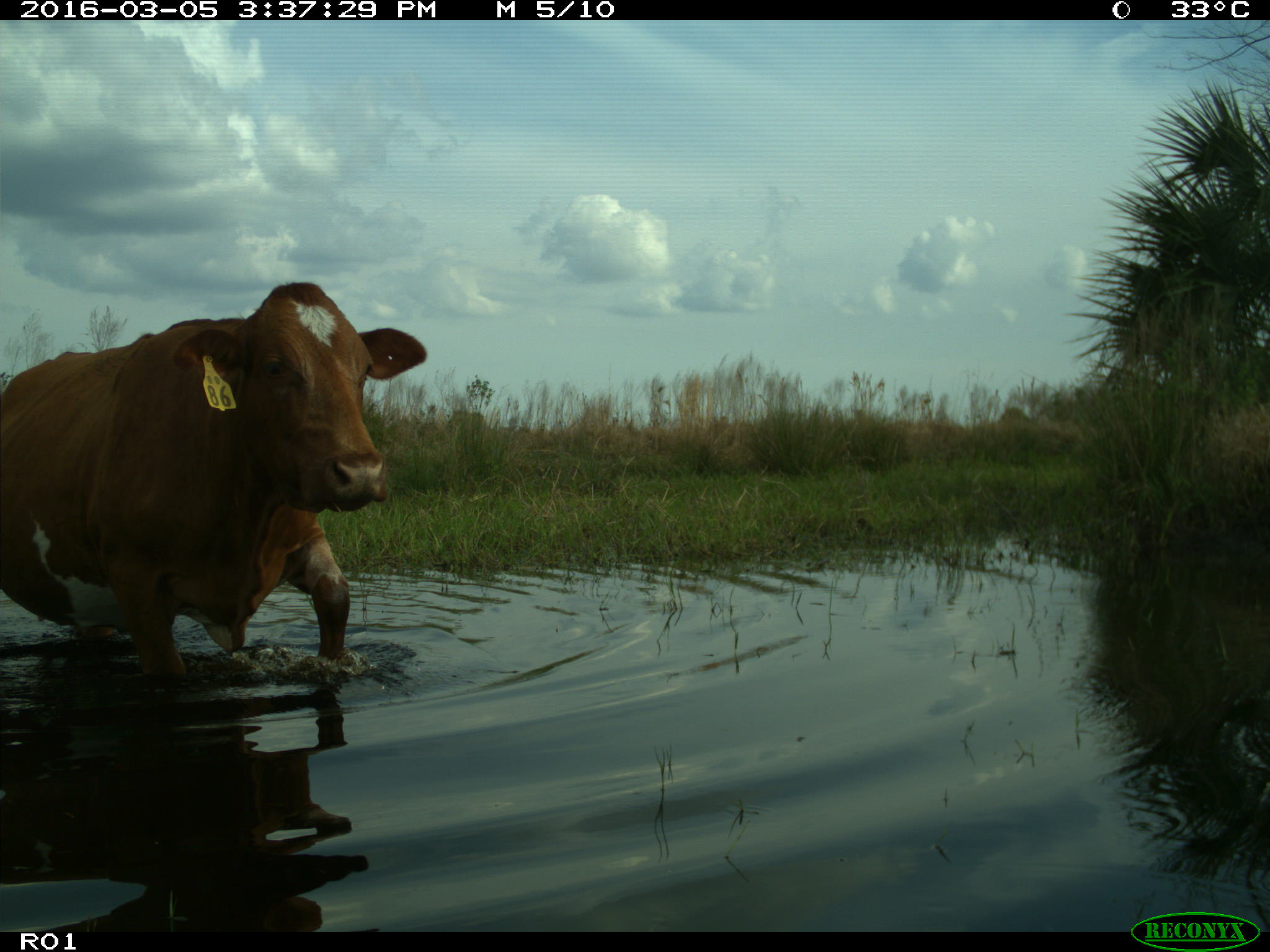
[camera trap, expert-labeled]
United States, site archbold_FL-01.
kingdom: Animalia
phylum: Chordata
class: Mammalia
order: Artiodactyla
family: Bovidae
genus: Bos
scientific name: Bos taurus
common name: domestic cow